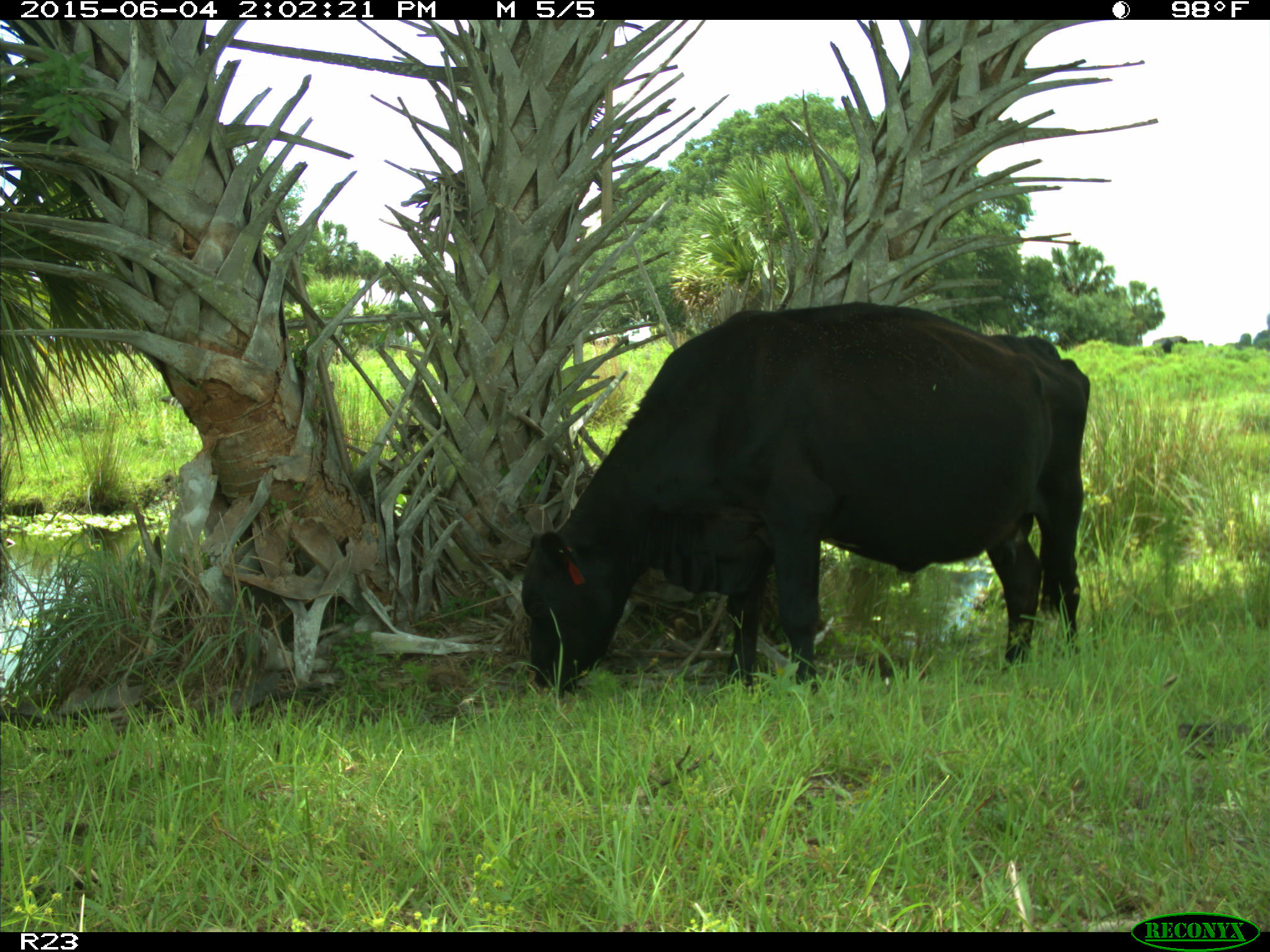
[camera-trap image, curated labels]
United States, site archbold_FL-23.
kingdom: Animalia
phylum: Chordata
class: Mammalia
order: Artiodactyla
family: Bovidae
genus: Bos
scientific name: Bos taurus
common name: domestic cow